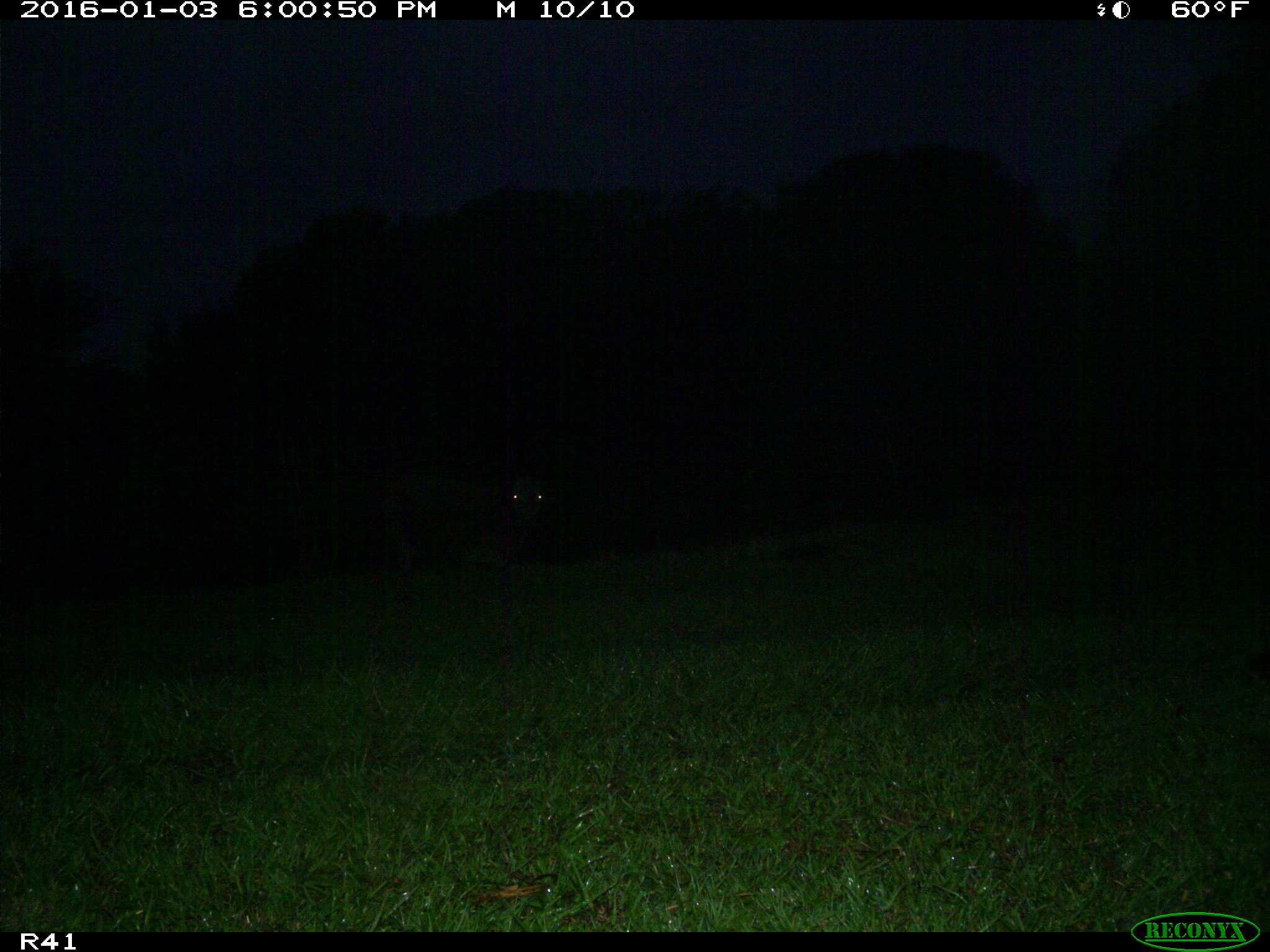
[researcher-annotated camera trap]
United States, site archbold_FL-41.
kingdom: Animalia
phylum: Chordata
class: Mammalia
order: Artiodactyla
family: Bovidae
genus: Bos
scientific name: Bos taurus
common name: domestic cow